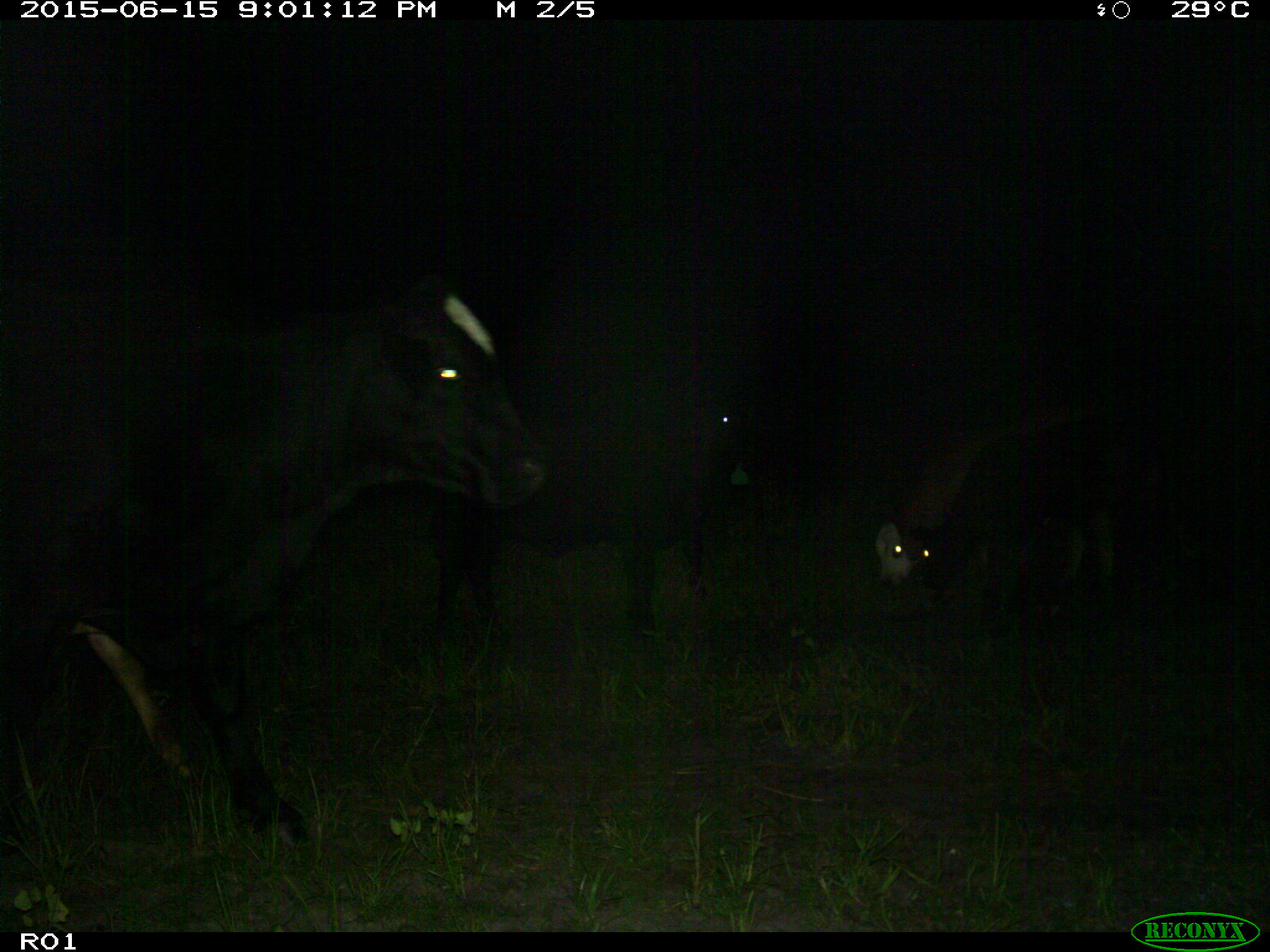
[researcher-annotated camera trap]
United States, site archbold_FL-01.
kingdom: Animalia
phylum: Chordata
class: Mammalia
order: Artiodactyla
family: Bovidae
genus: Bos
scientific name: Bos taurus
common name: domestic cow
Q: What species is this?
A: Bos taurus (domestic cow).